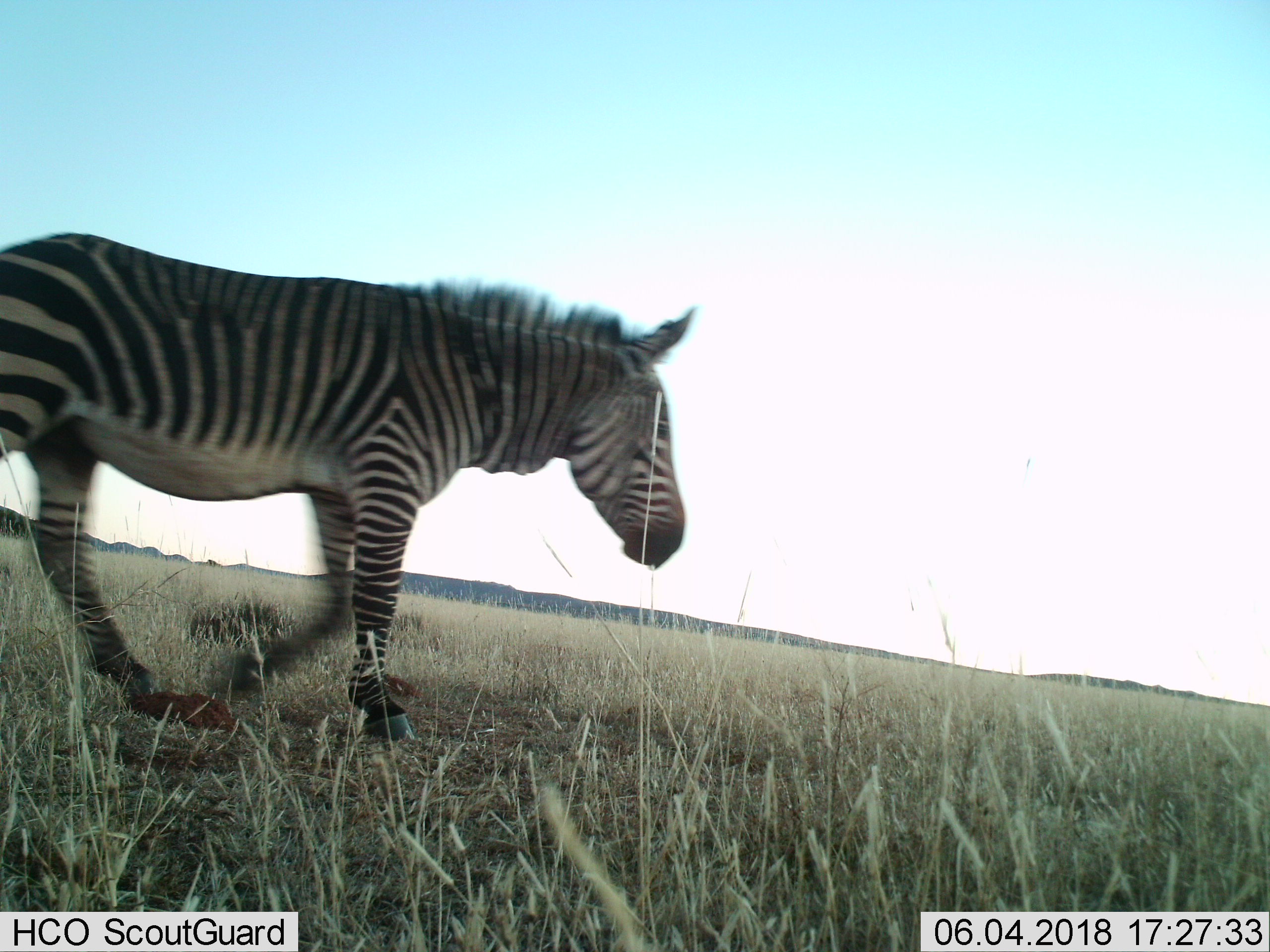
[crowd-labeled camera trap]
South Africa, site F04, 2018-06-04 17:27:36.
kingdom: Animalia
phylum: Chordata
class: Mammalia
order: Perissodactyla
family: Equidae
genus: Equus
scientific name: Equus zebra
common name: mountain zebra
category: zebramountain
Zebramountain (mountain zebra) (Equus zebra), count 1. Behavior (volunteer vote fractions): standing 14%, resting 0%, moving 100%, interacting 0%. Young present (vote fraction): 0%. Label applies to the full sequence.